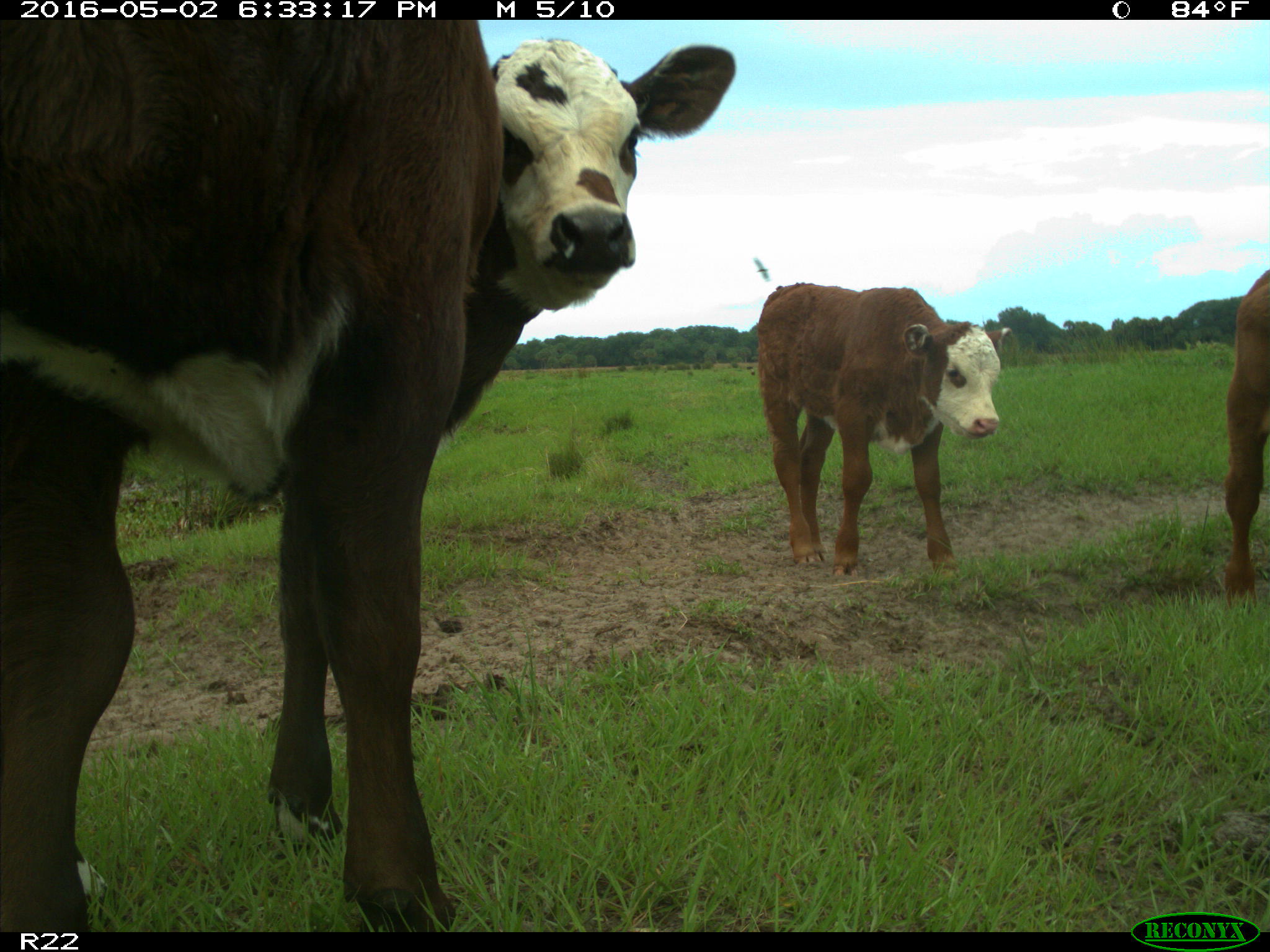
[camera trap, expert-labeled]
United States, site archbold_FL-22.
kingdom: Animalia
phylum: Chordata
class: Mammalia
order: Artiodactyla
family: Bovidae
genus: Bos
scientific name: Bos taurus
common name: domestic cow